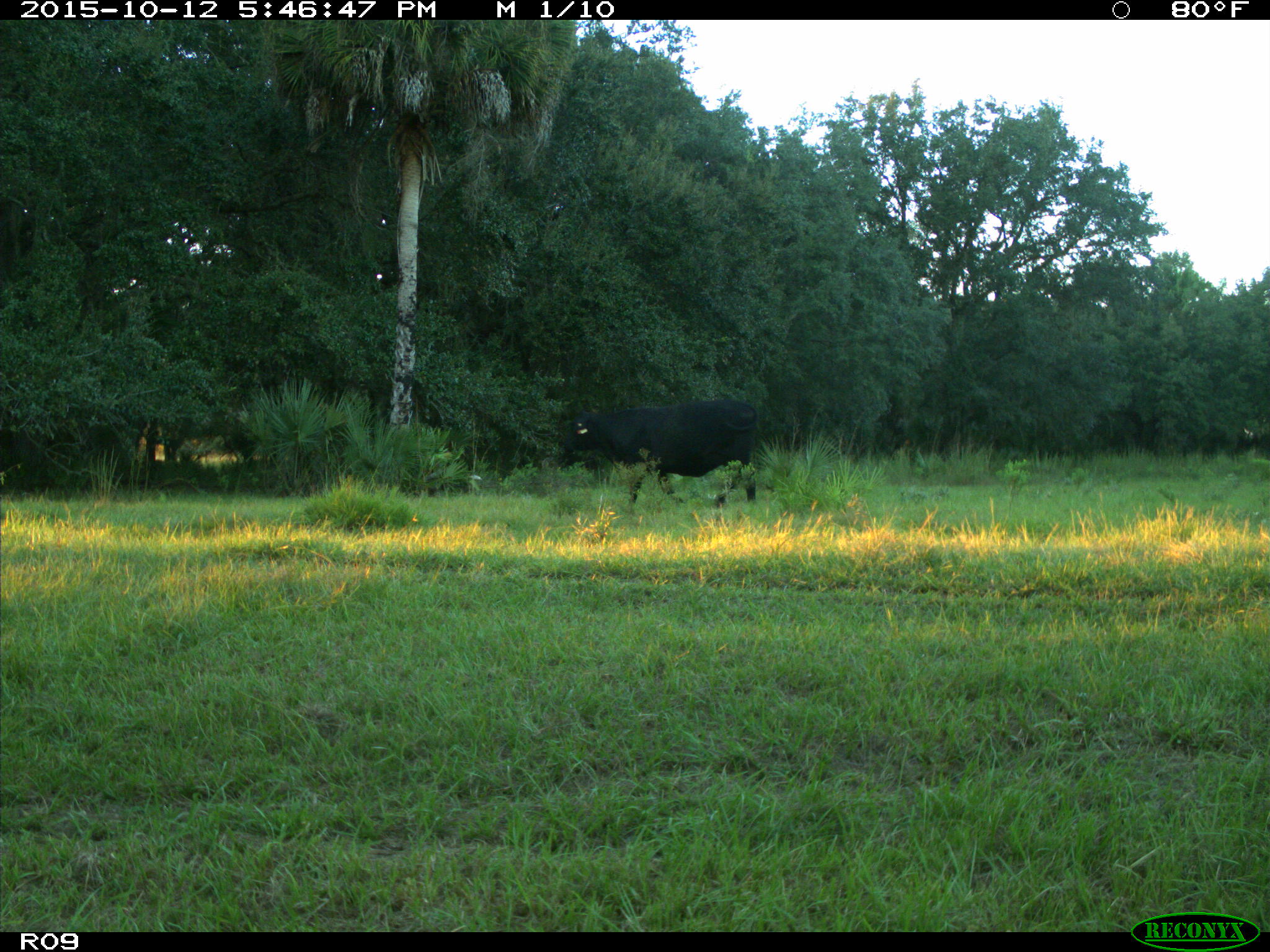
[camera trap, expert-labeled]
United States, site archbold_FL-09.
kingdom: Animalia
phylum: Chordata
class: Mammalia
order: Artiodactyla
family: Bovidae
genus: Bos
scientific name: Bos taurus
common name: domestic cow